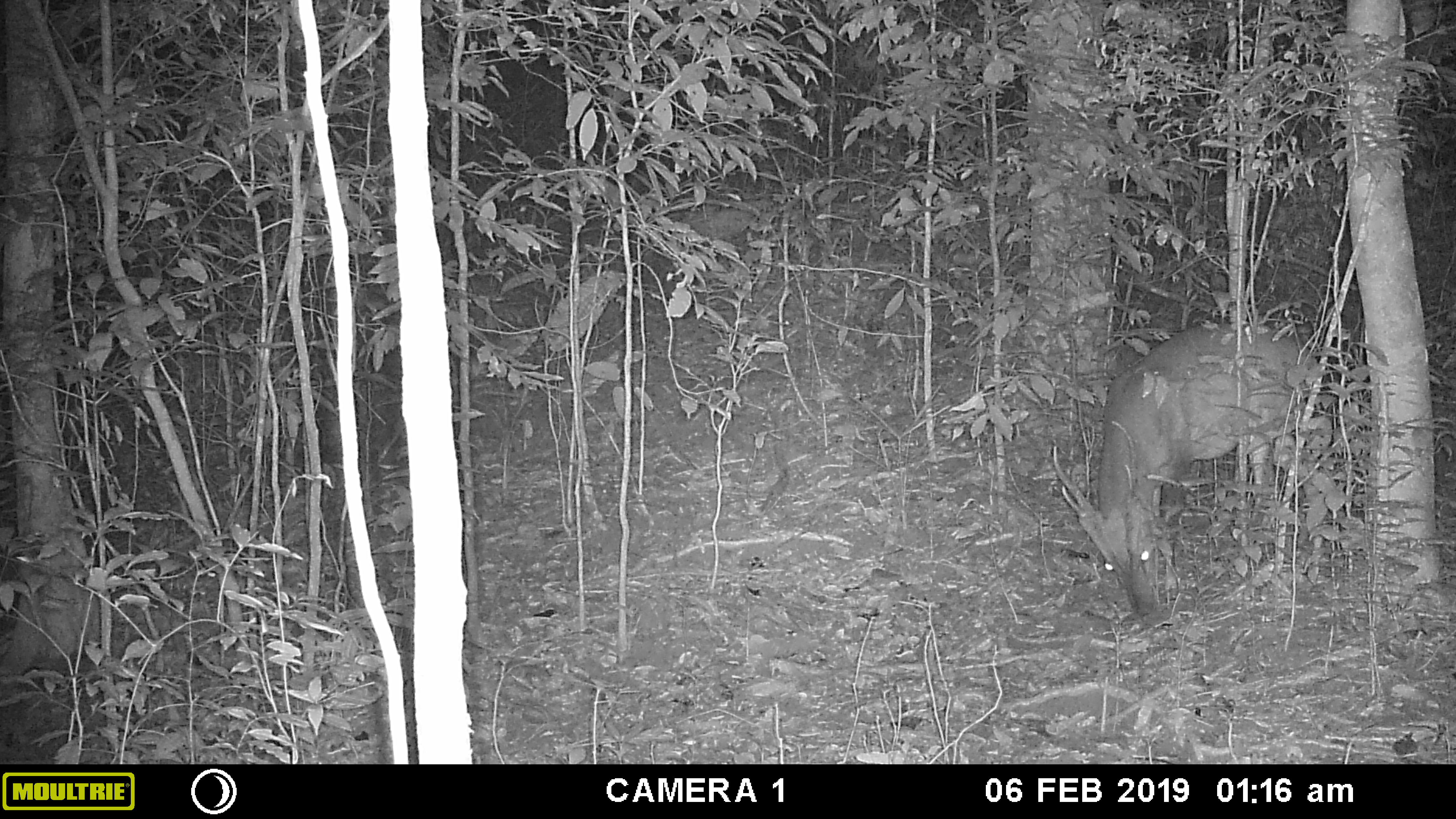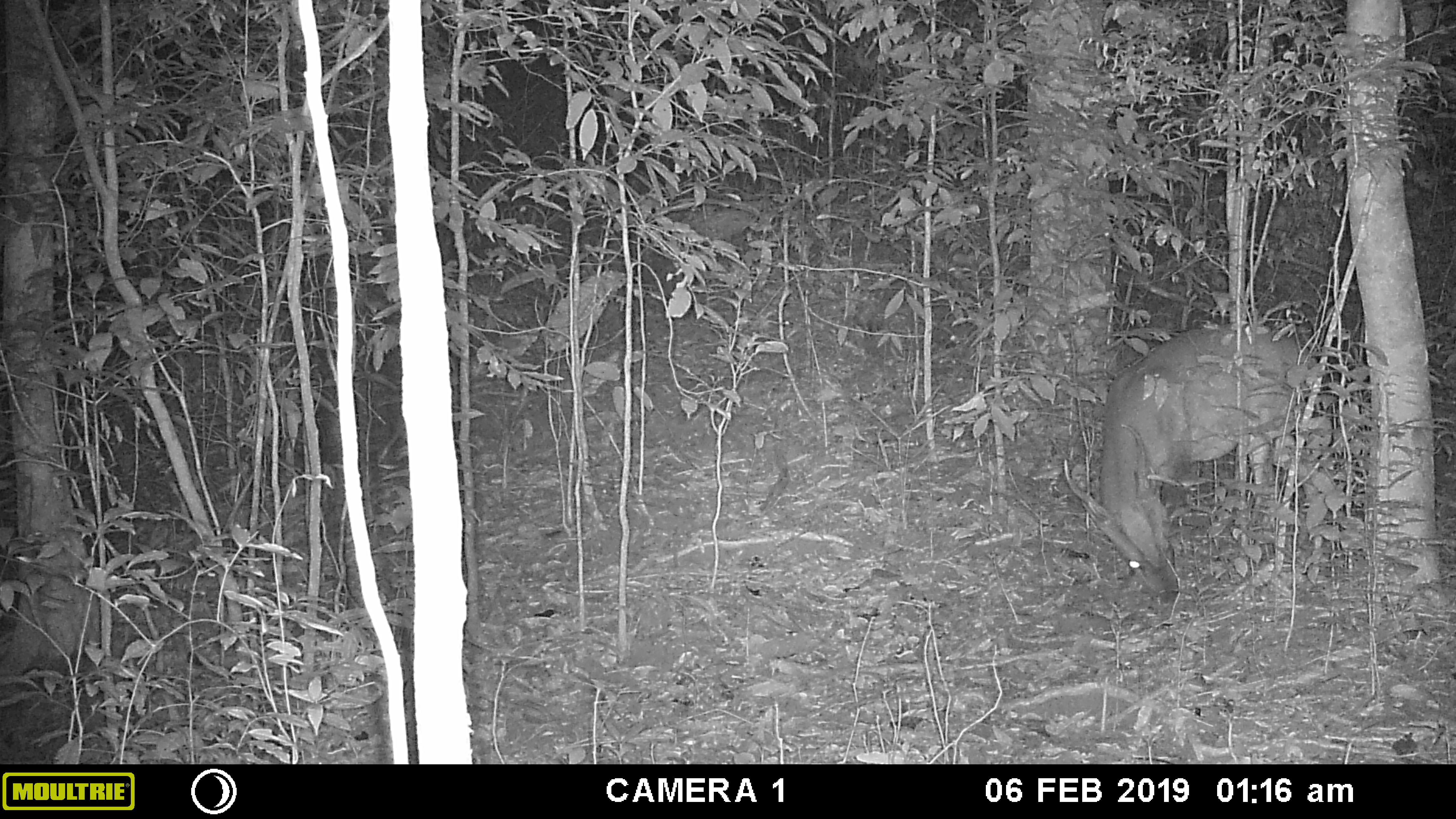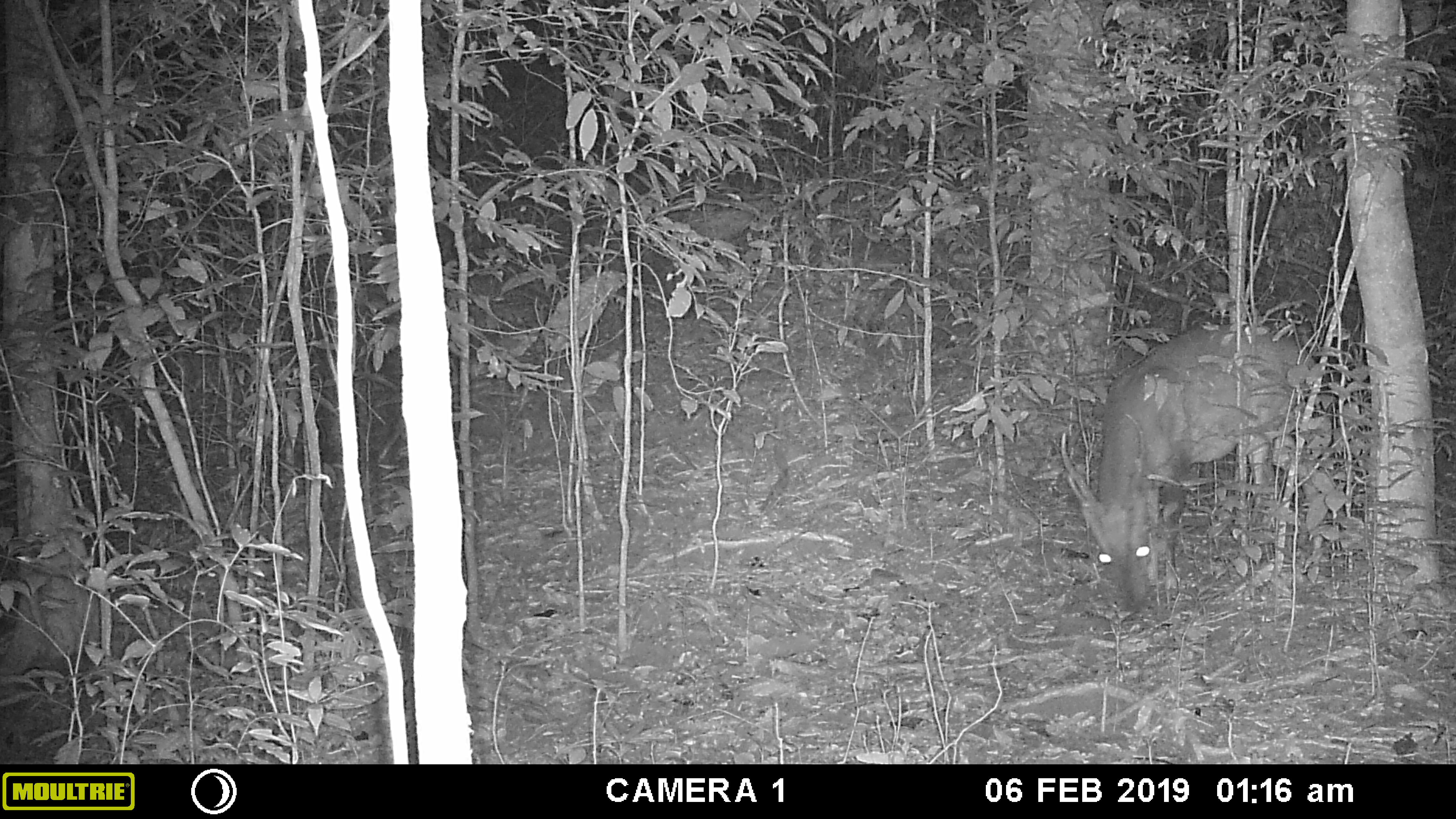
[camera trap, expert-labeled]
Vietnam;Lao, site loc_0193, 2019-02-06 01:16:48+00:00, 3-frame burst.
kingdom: Animalia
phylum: Chordata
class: Mammalia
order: Artiodactyla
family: Cervidae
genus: Muntiacus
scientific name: Muntiacus vuquangensis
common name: large-antlered muntjac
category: large antlered muntjac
Large antlered muntjac (large-antlered muntjac) (Muntiacus vuquangensis). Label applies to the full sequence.